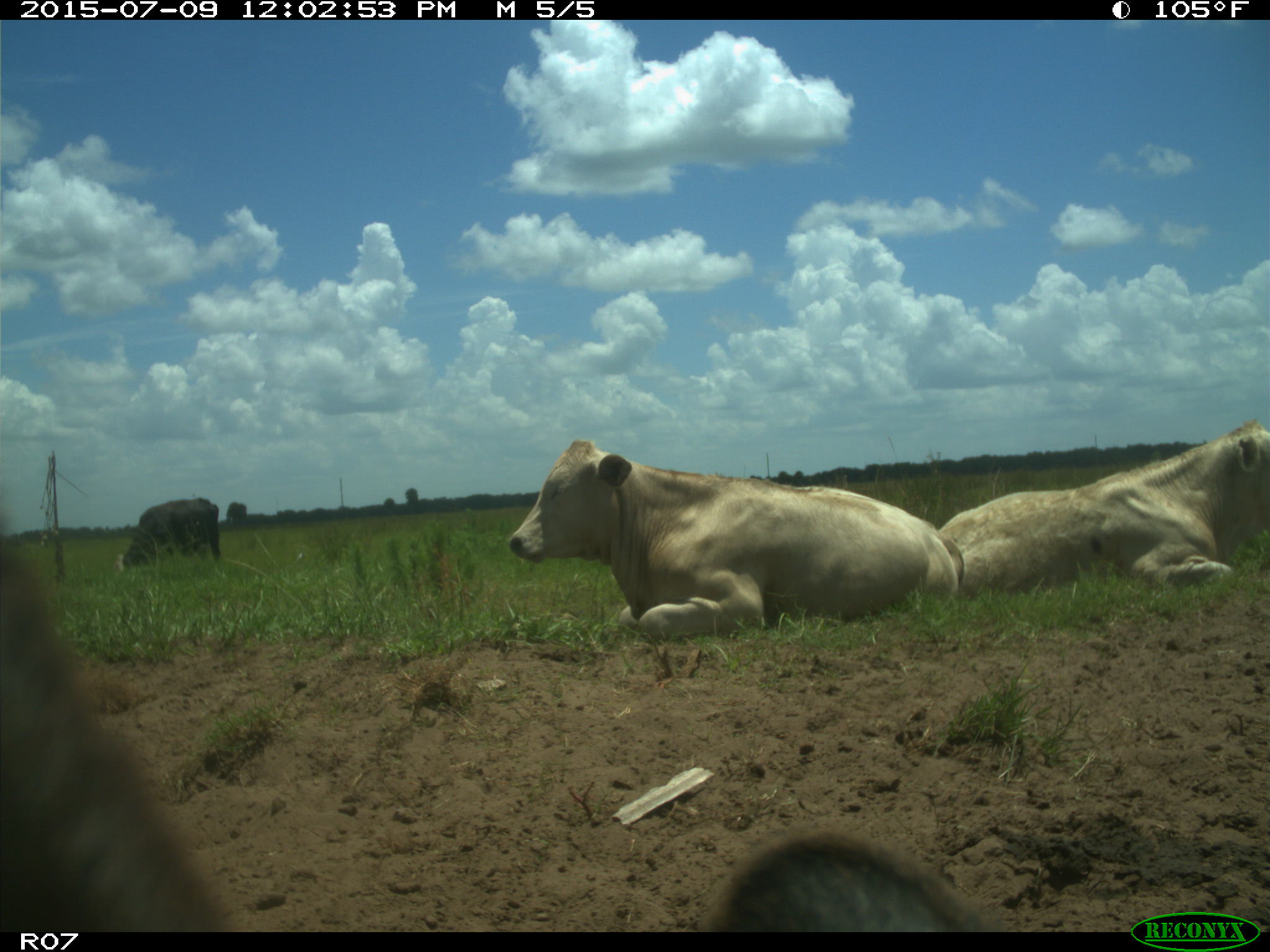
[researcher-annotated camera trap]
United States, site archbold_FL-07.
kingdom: Animalia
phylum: Chordata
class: Mammalia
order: Artiodactyla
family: Bovidae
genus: Bos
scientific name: Bos taurus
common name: domestic cow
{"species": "Bos taurus (domestic cow)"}